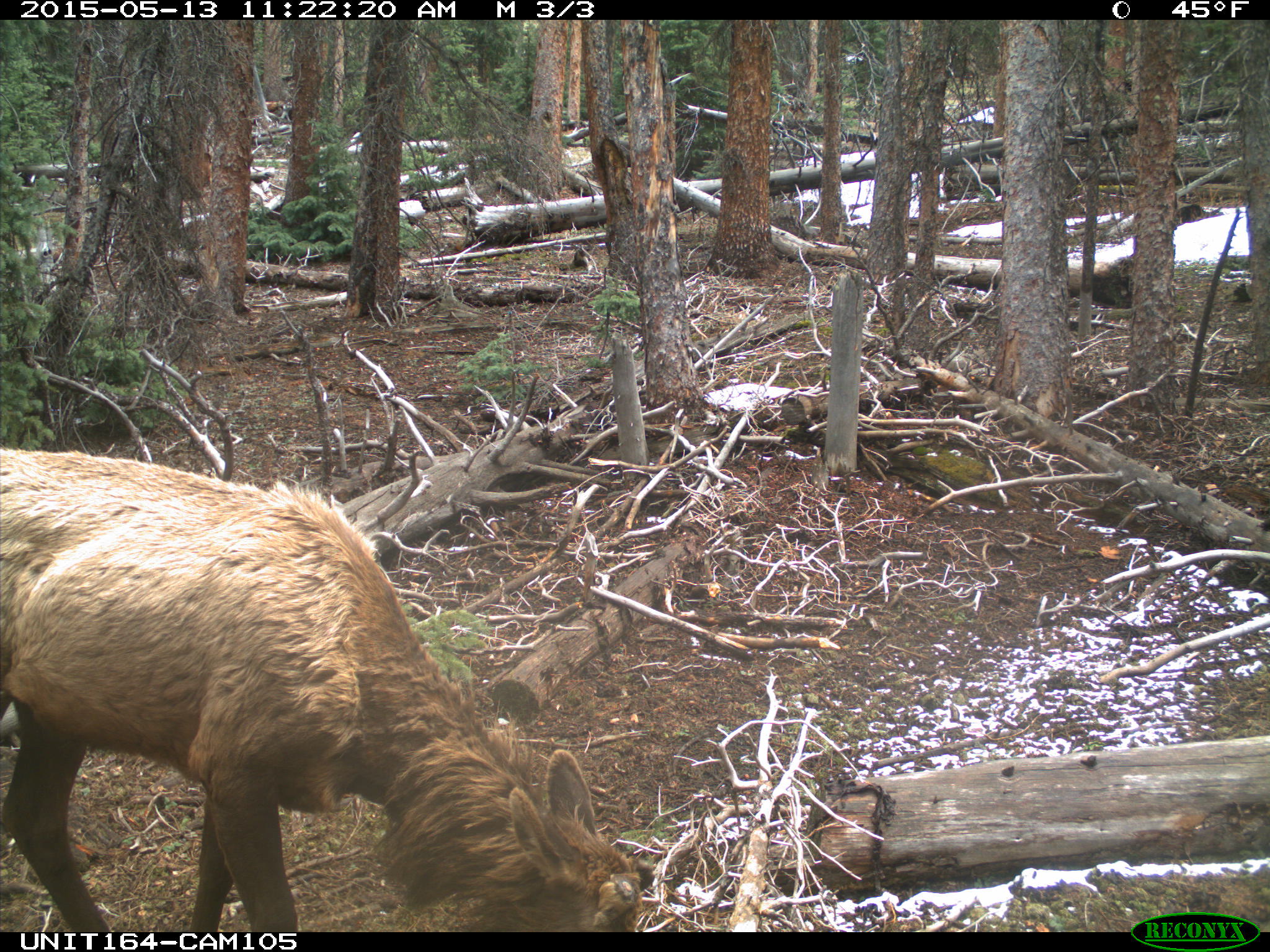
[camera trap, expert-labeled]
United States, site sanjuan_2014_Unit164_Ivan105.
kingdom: Animalia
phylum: Chordata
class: Mammalia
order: Artiodactyla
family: Cervidae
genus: Cervus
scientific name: Cervus elaphus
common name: red deer